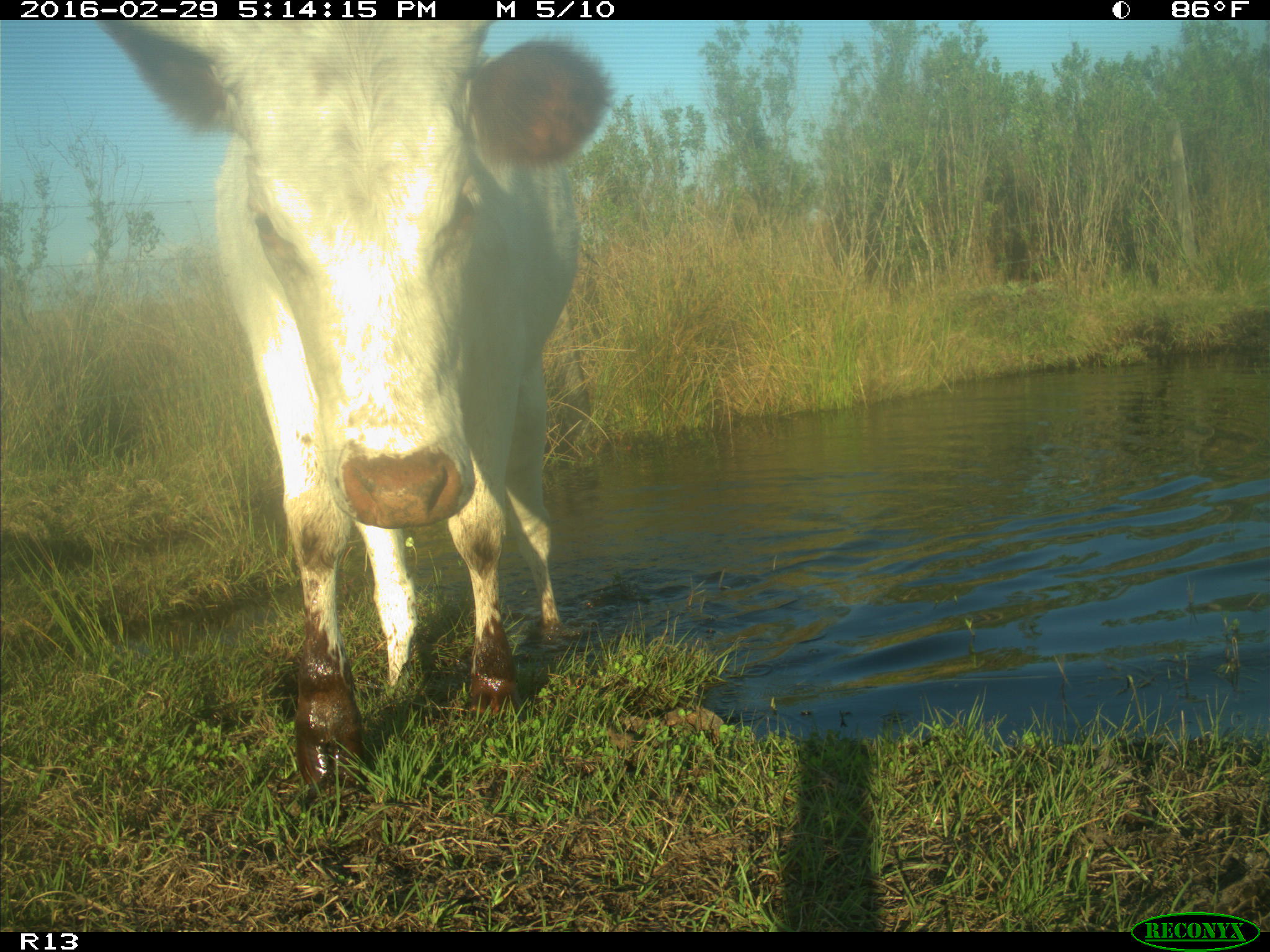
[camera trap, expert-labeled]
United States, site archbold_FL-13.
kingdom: Animalia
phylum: Chordata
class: Mammalia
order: Artiodactyla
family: Bovidae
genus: Bos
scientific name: Bos taurus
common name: domestic cow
Bos taurus (domestic cow).